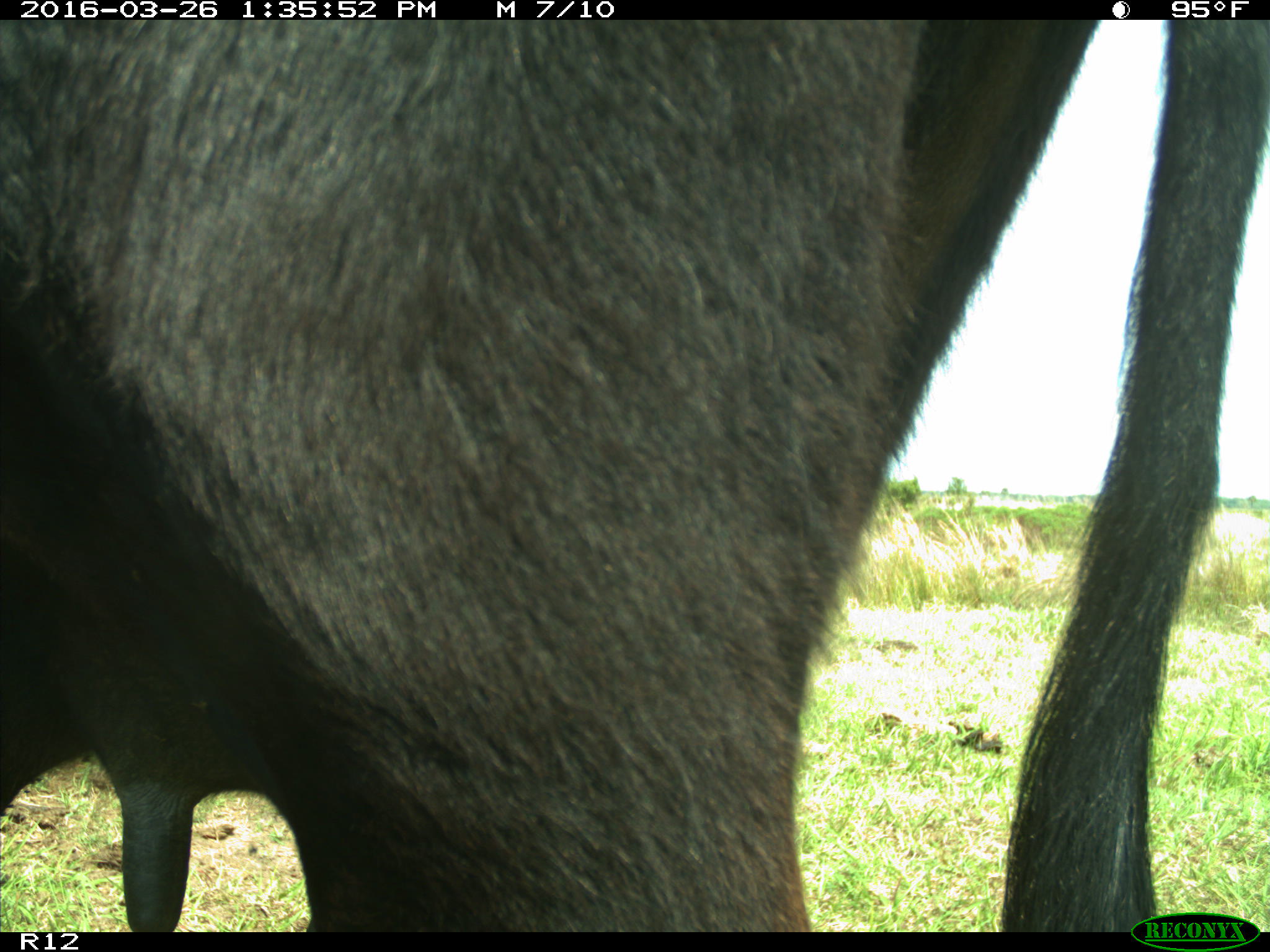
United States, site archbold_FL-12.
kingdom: Animalia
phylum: Chordata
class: Mammalia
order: Artiodactyla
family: Bovidae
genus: Bos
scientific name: Bos taurus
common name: domestic cow